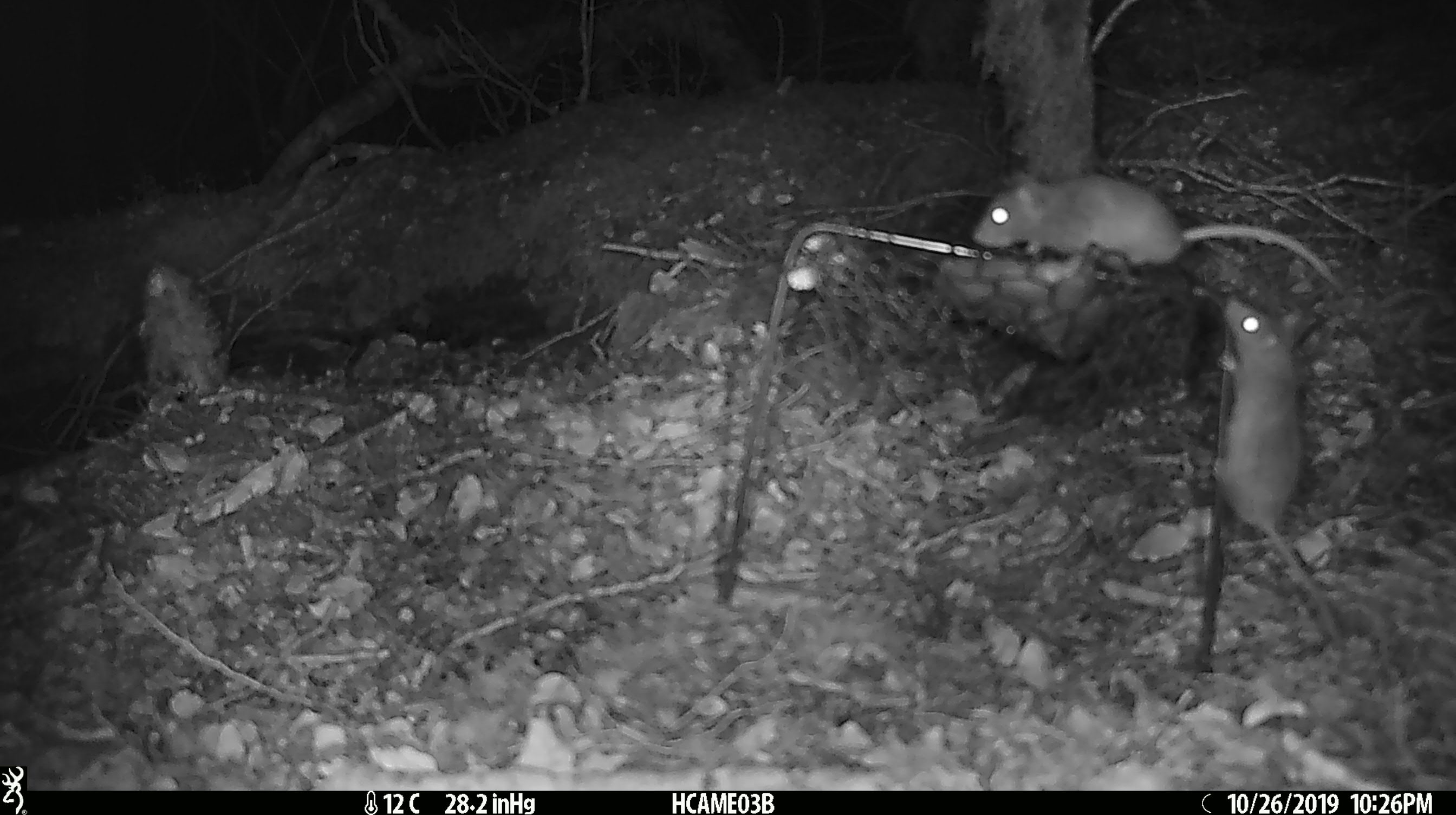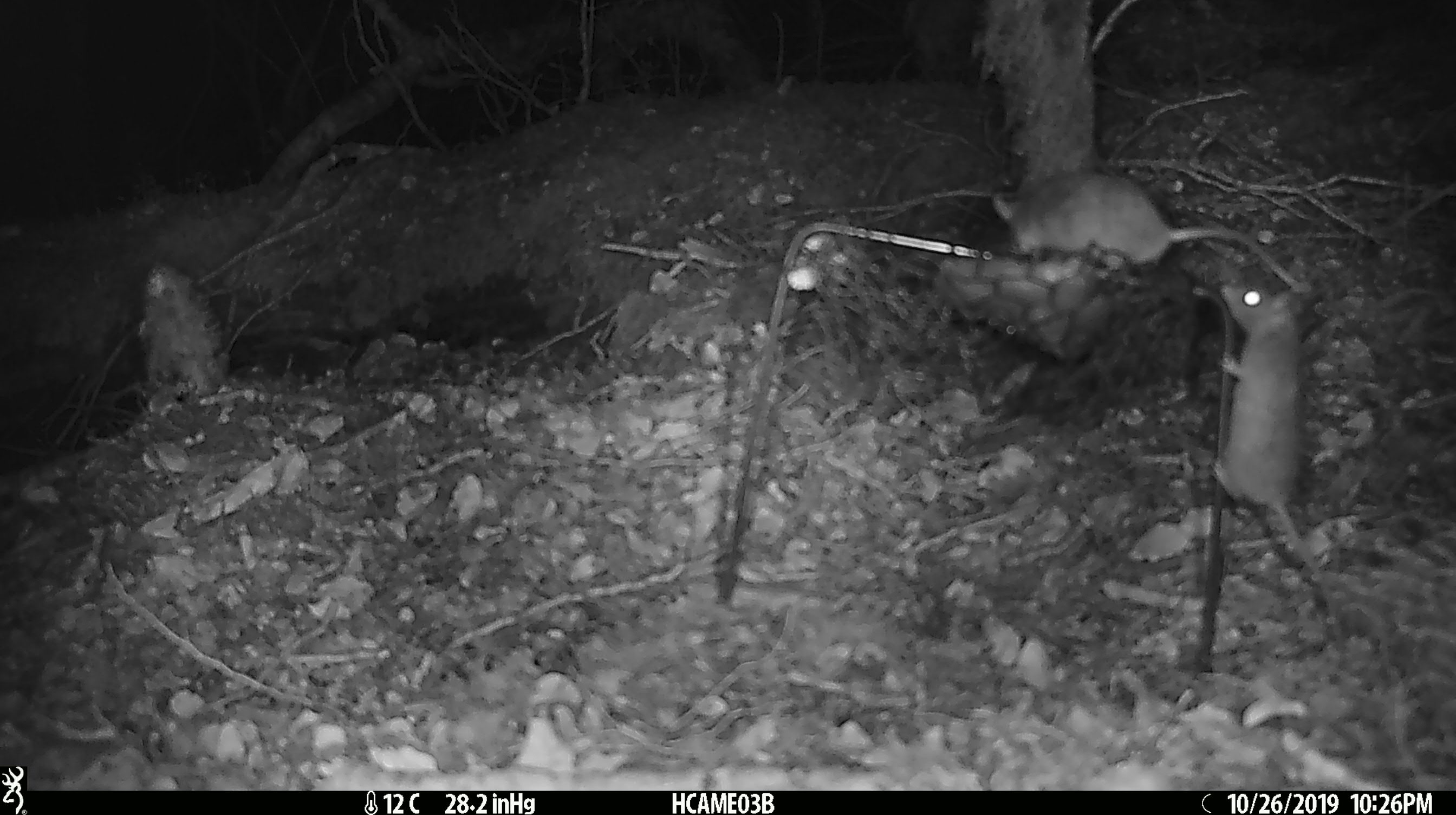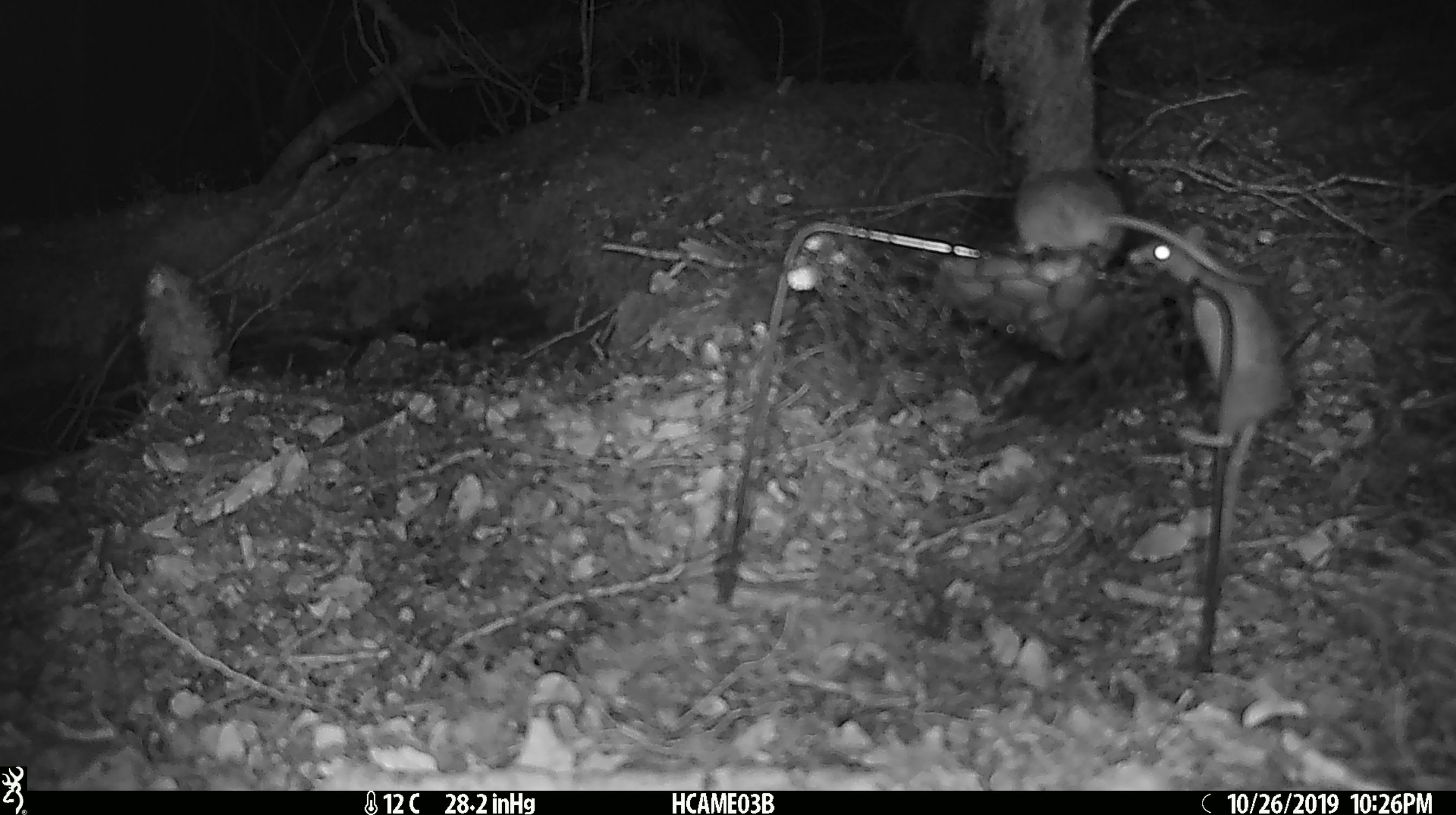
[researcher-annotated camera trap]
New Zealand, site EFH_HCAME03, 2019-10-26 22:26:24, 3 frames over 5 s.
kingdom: Animalia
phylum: Chordata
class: Mammalia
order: Rodentia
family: Muridae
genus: Mus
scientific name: Mus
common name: mouse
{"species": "mouse (Mus)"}